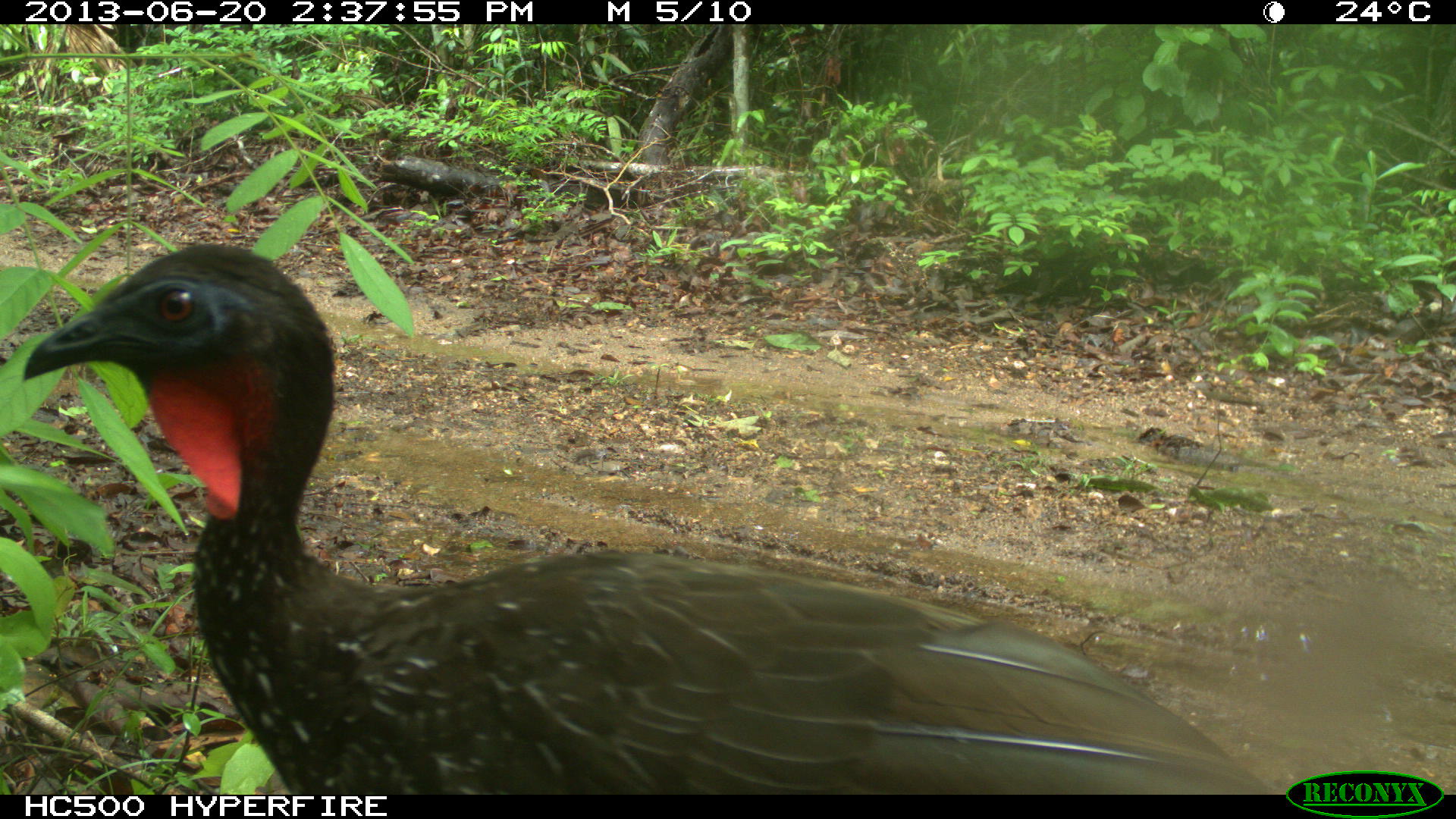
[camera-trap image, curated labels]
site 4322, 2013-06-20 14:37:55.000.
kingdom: Animalia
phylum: Chordata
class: Aves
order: Galliformes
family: Cracidae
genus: Penelope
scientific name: Penelope purpurascens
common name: crested guan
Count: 1.